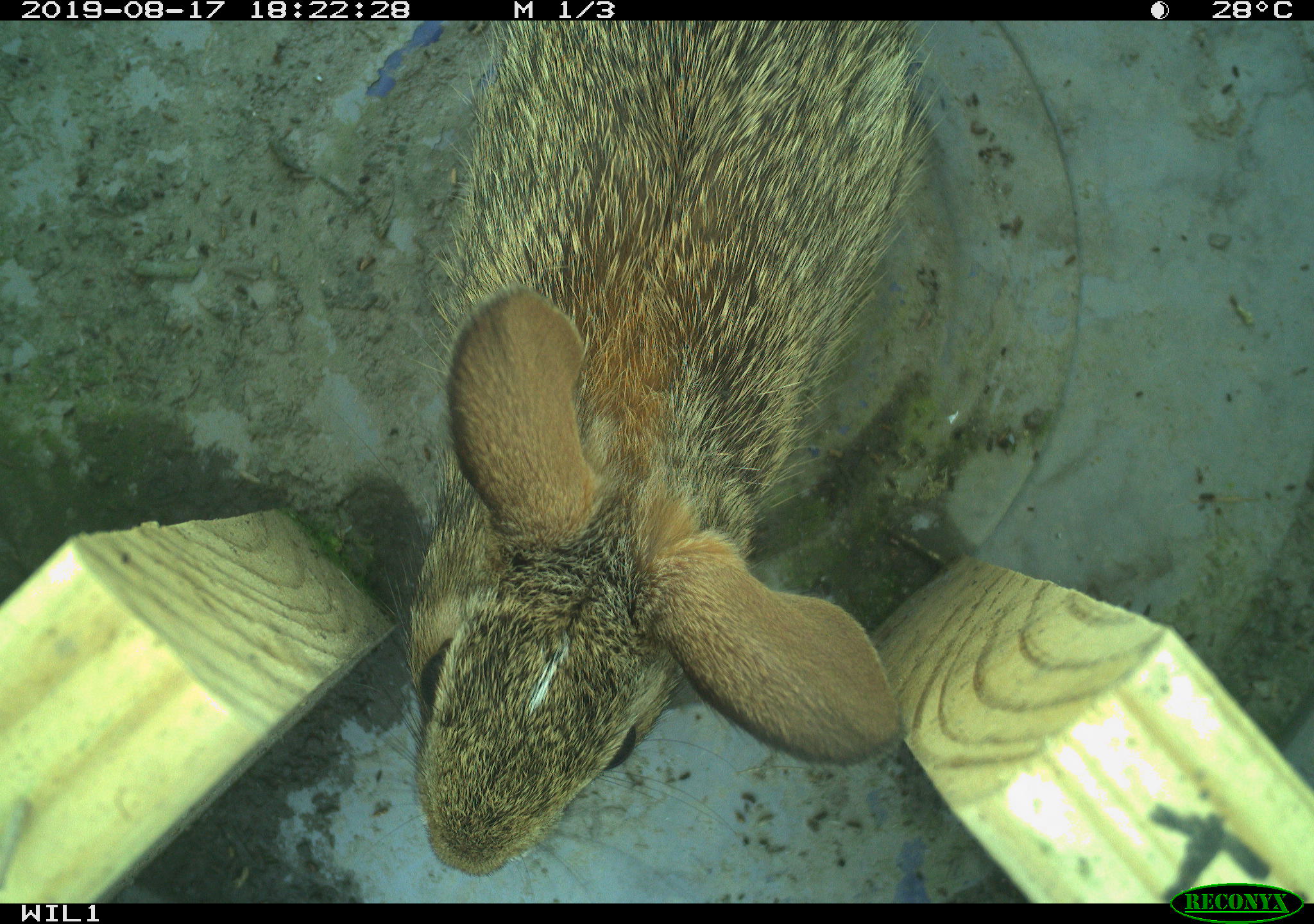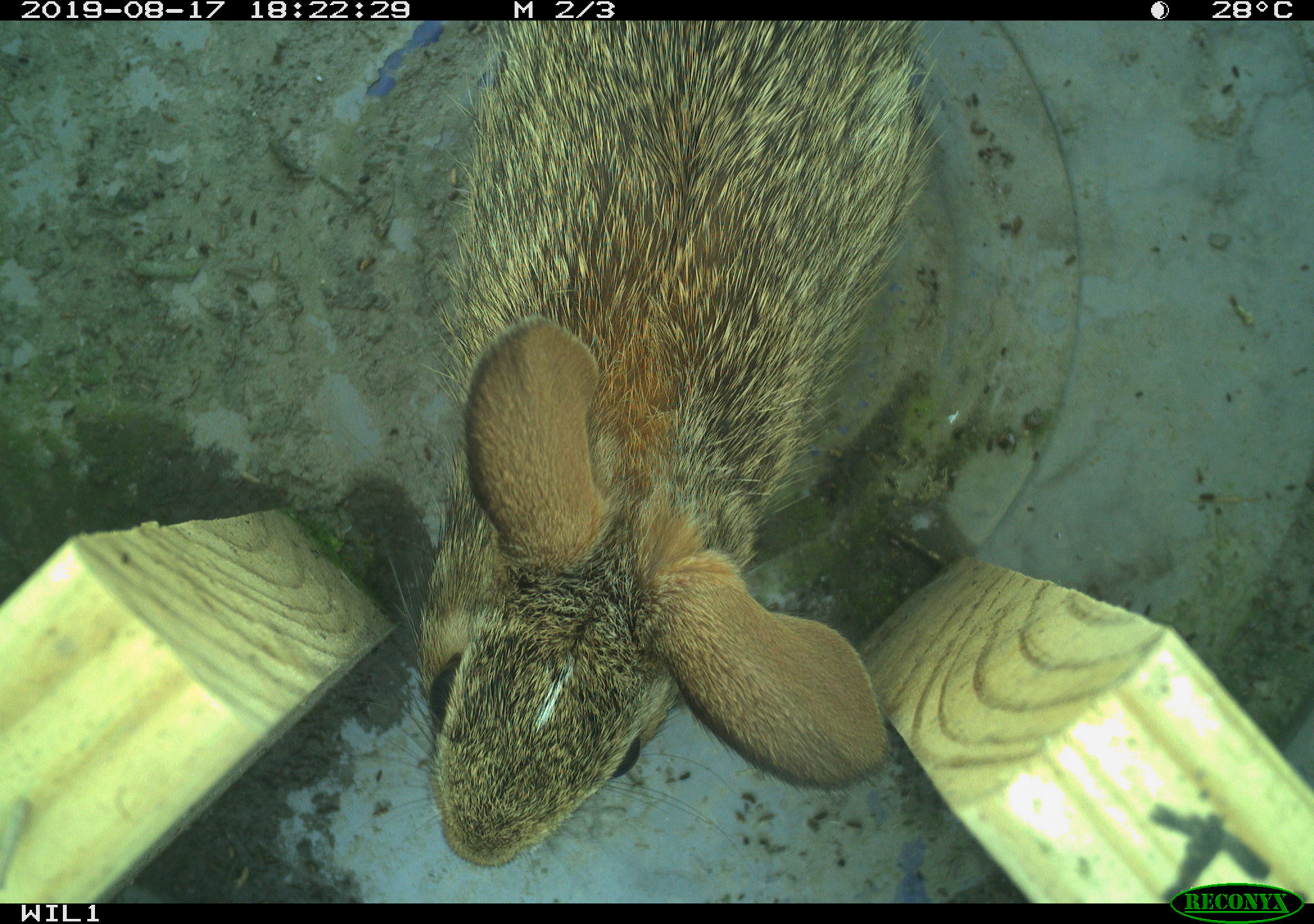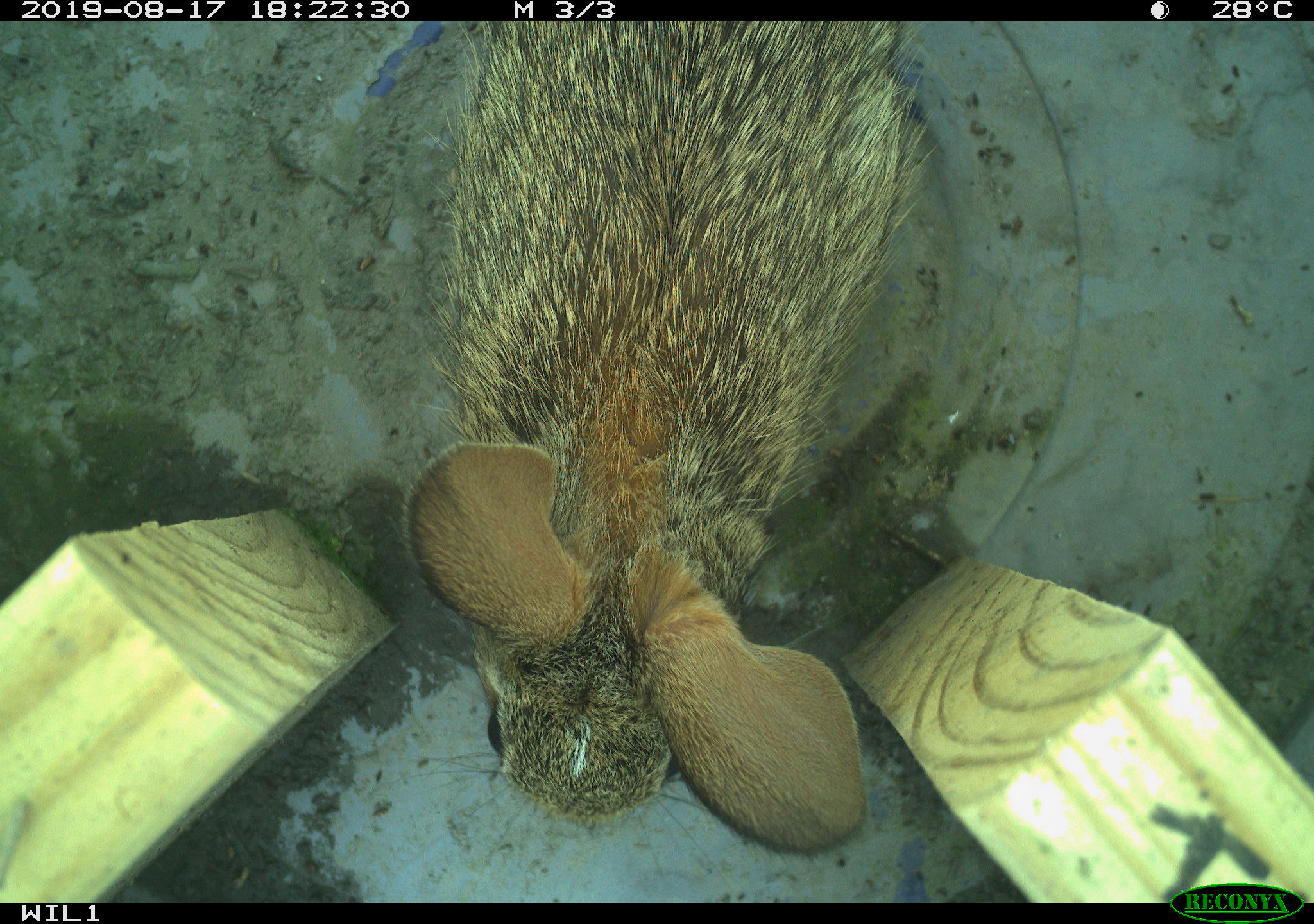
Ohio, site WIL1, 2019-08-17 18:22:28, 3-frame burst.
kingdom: Animalia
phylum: Chordata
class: Mammalia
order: Lagomorpha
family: Leporidae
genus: Sylvilagus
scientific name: Sylvilagus floridanus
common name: eastern cottontail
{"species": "eastern cottontail (Sylvilagus floridanus)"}